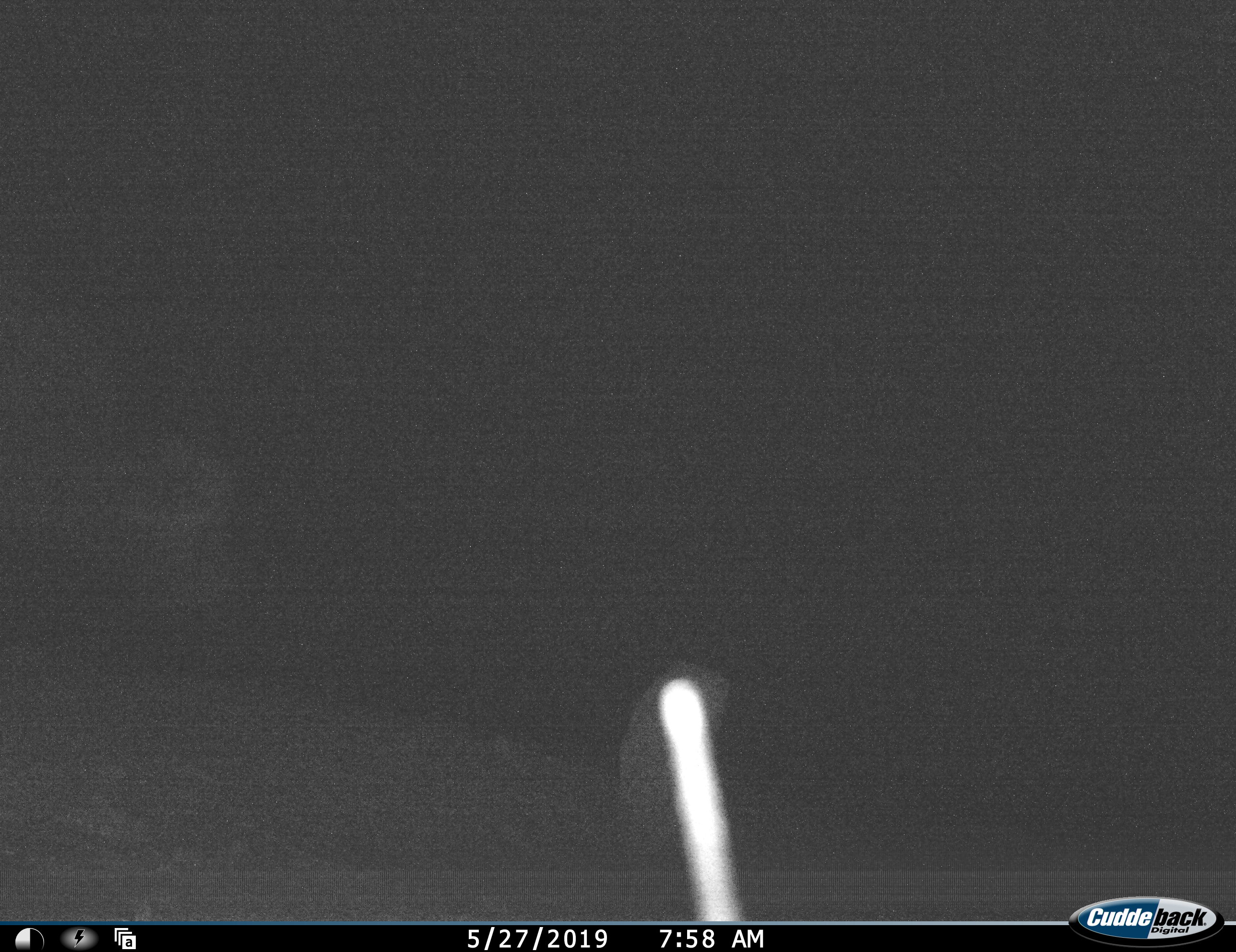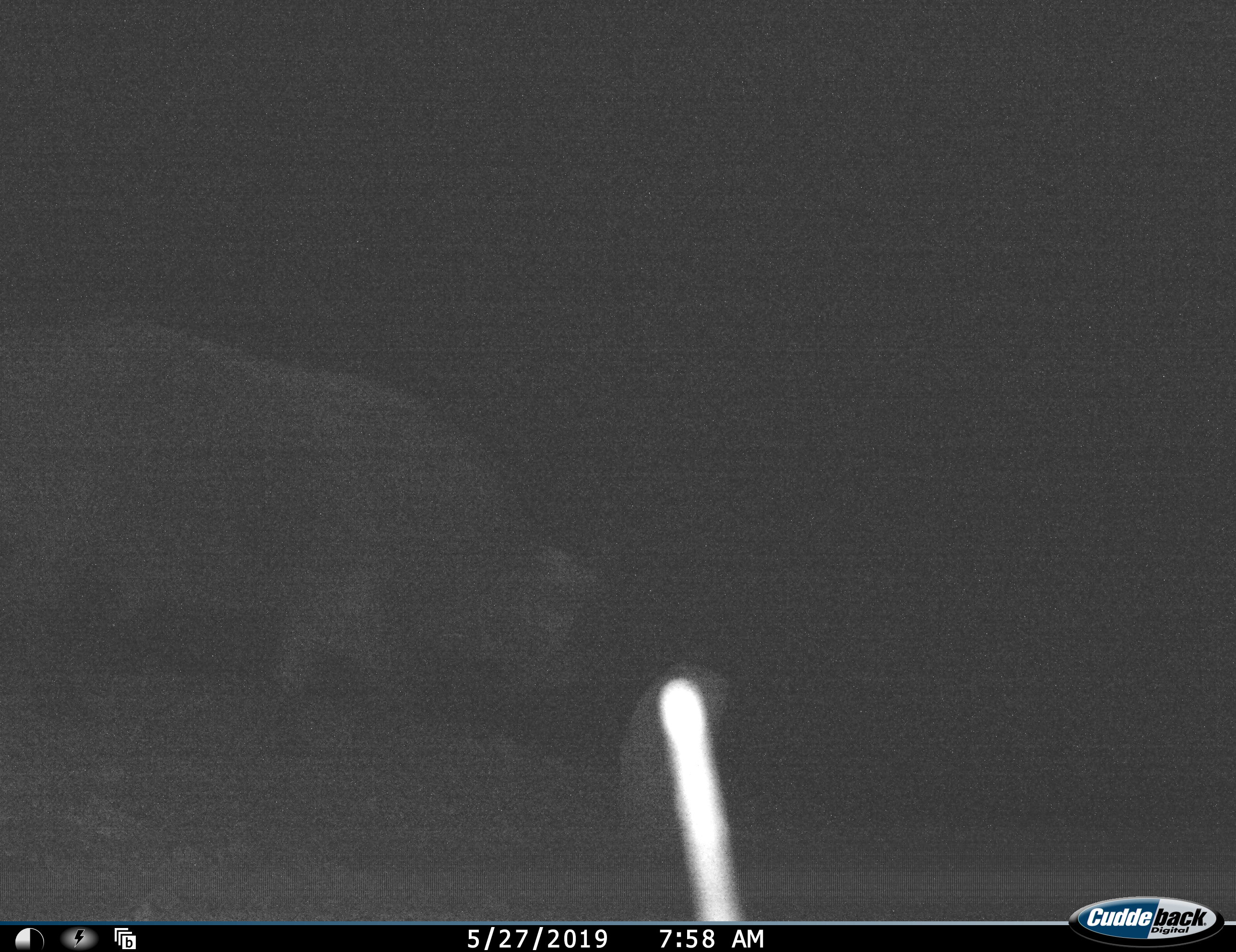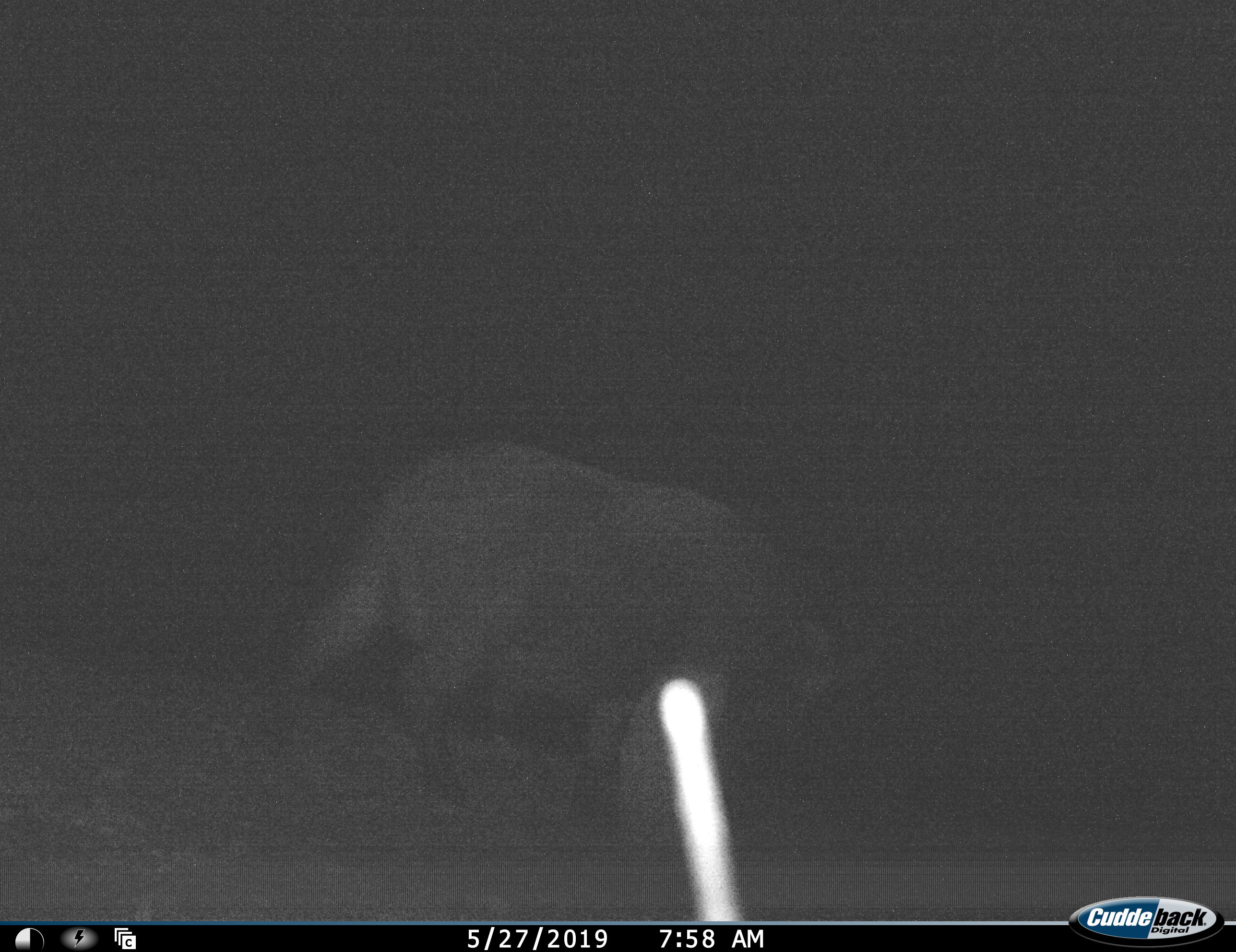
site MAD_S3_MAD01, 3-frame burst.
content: unidentified animal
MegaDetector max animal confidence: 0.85